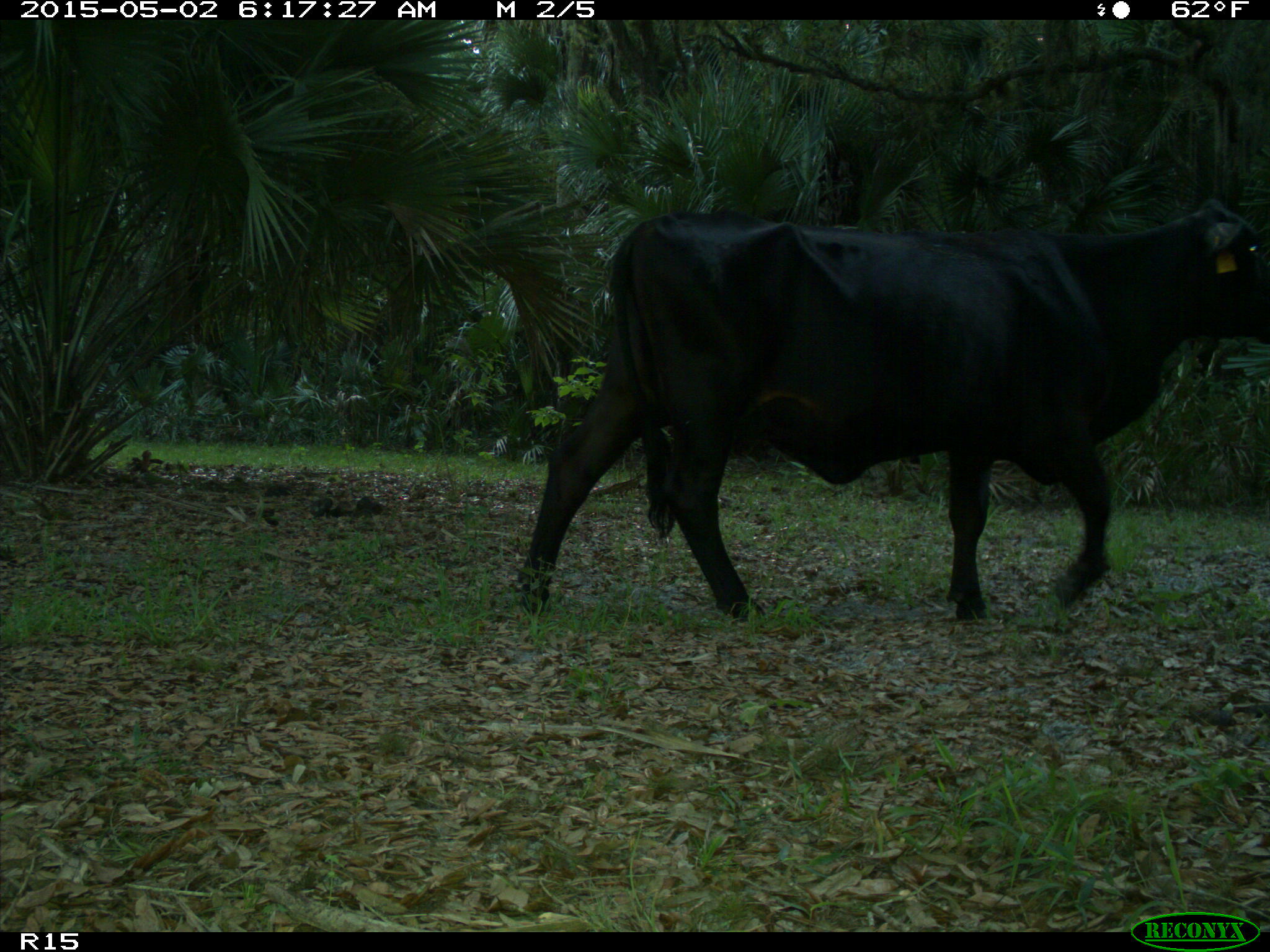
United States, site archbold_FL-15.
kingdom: Animalia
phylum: Chordata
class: Mammalia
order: Artiodactyla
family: Bovidae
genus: Bos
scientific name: Bos taurus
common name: domestic cow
Bos taurus (domestic cow).